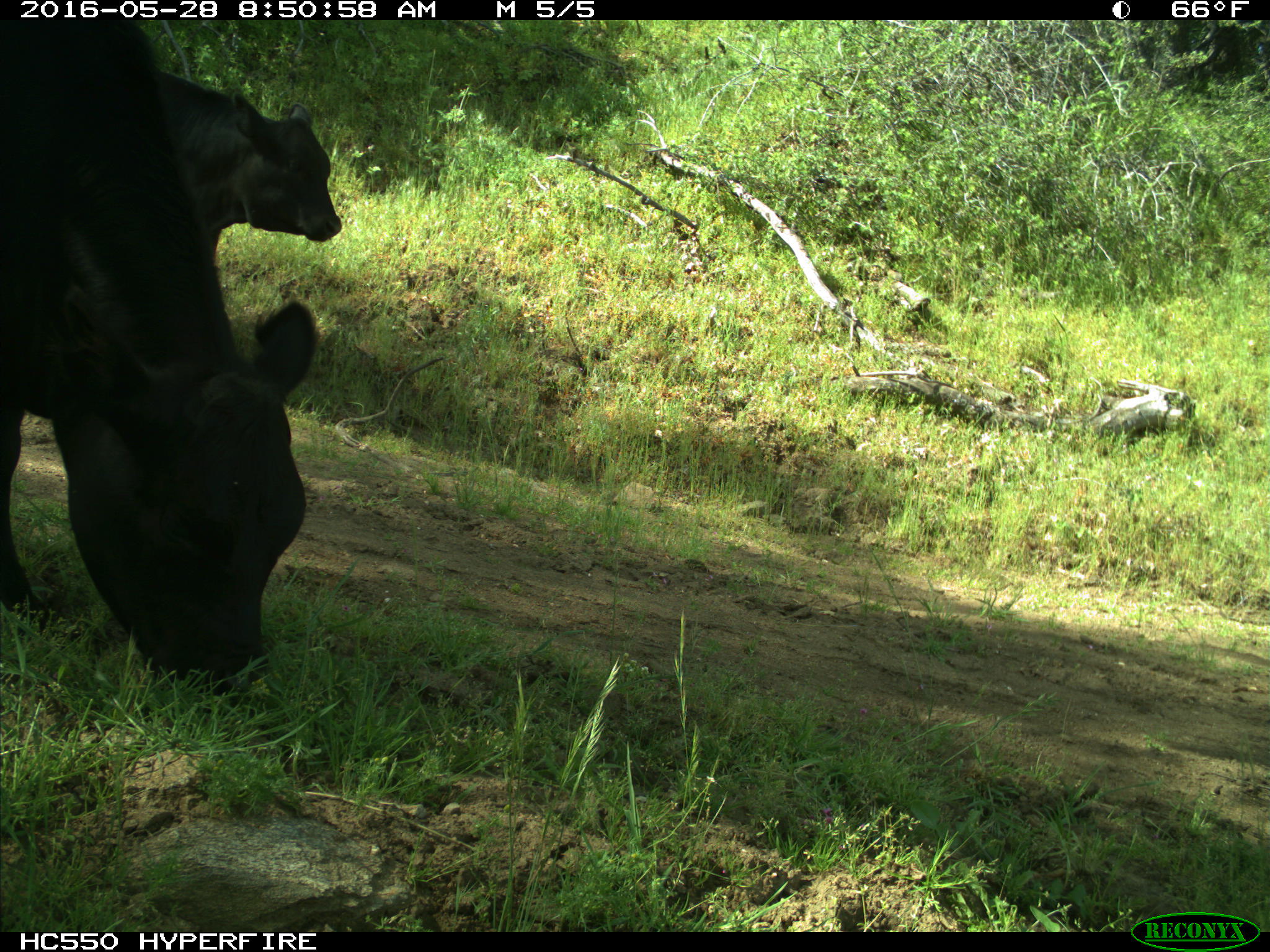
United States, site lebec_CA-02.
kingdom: Animalia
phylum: Chordata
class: Mammalia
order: Artiodactyla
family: Bovidae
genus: Bos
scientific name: Bos taurus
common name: domestic cow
Bos taurus (domestic cow).